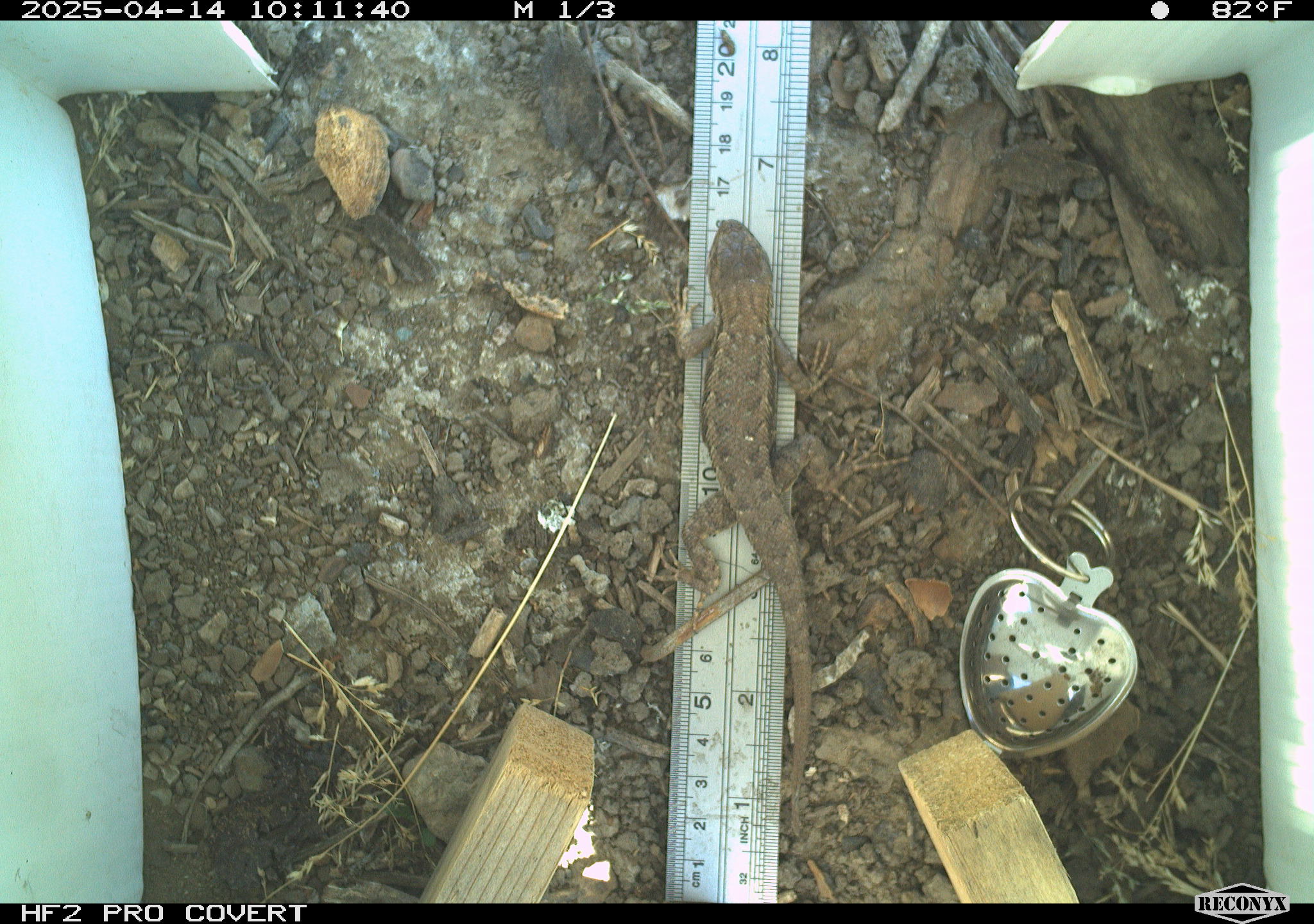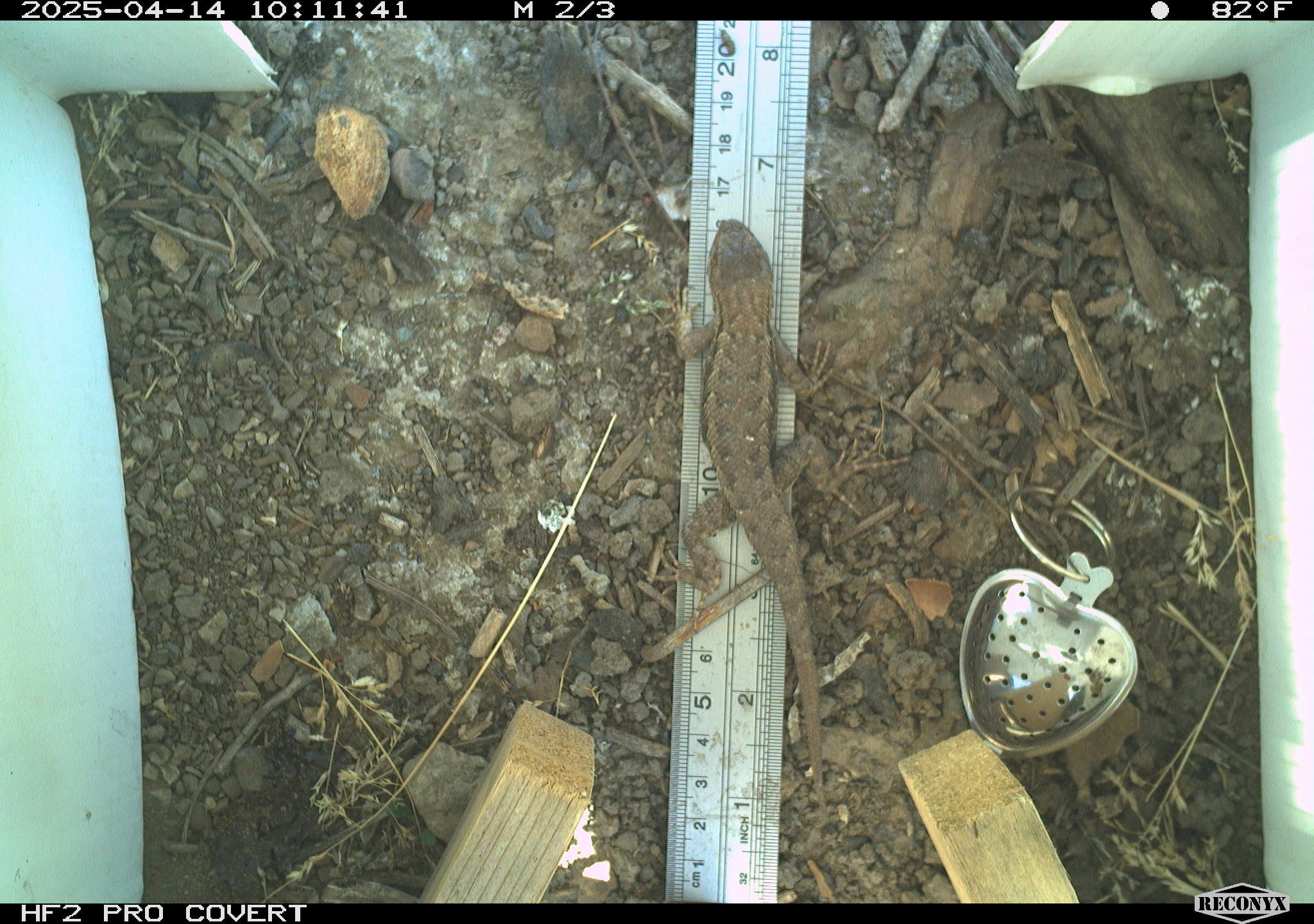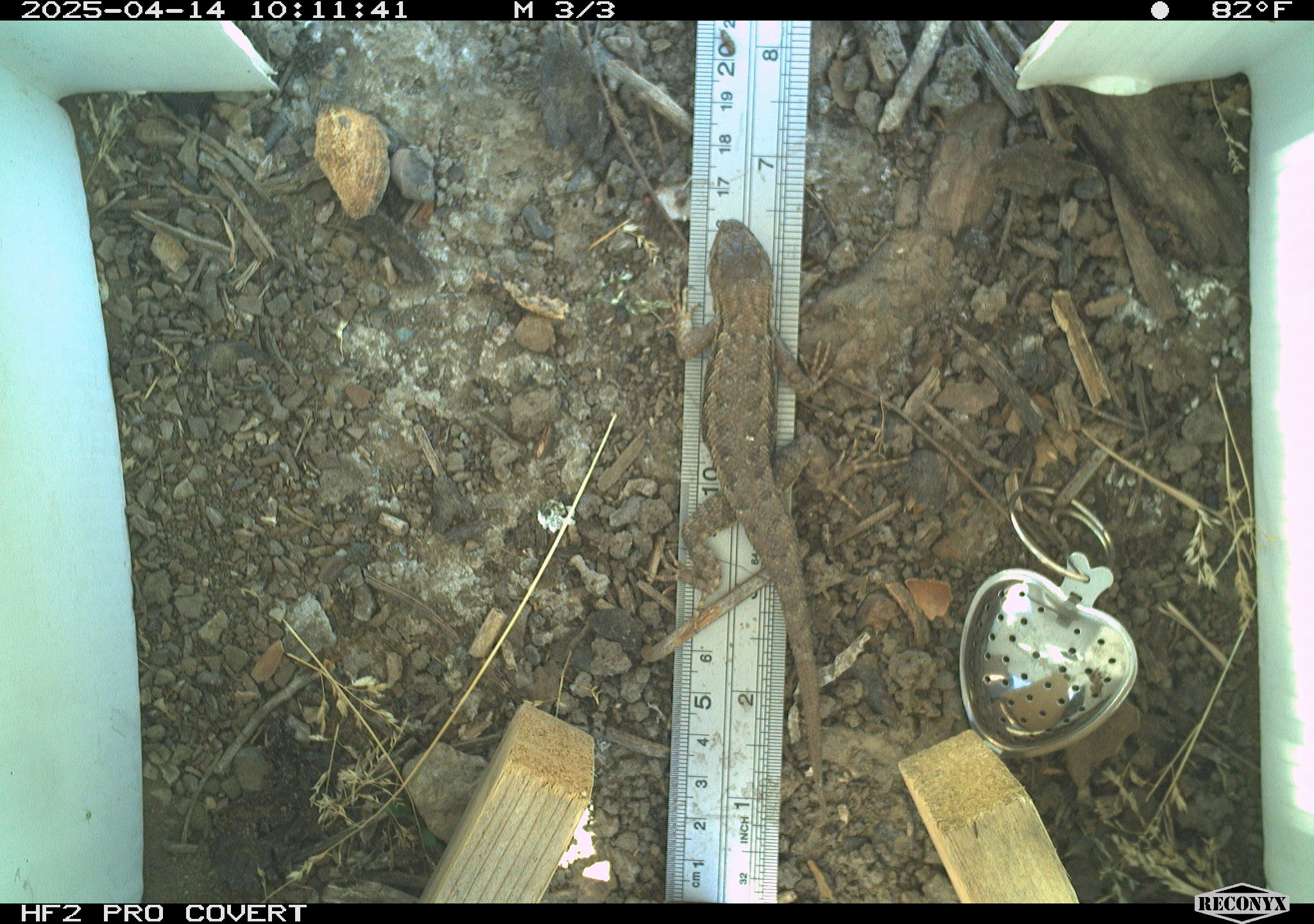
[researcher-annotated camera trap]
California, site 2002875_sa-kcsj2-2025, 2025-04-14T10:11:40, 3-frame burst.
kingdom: Animalia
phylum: Chordata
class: Reptilia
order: Squamata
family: Phrynosomatidae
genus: Sceloporus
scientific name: Sceloporus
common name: spiny lizards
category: sceloporus species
Sceloporus species (spiny lizards) (Sceloporus).